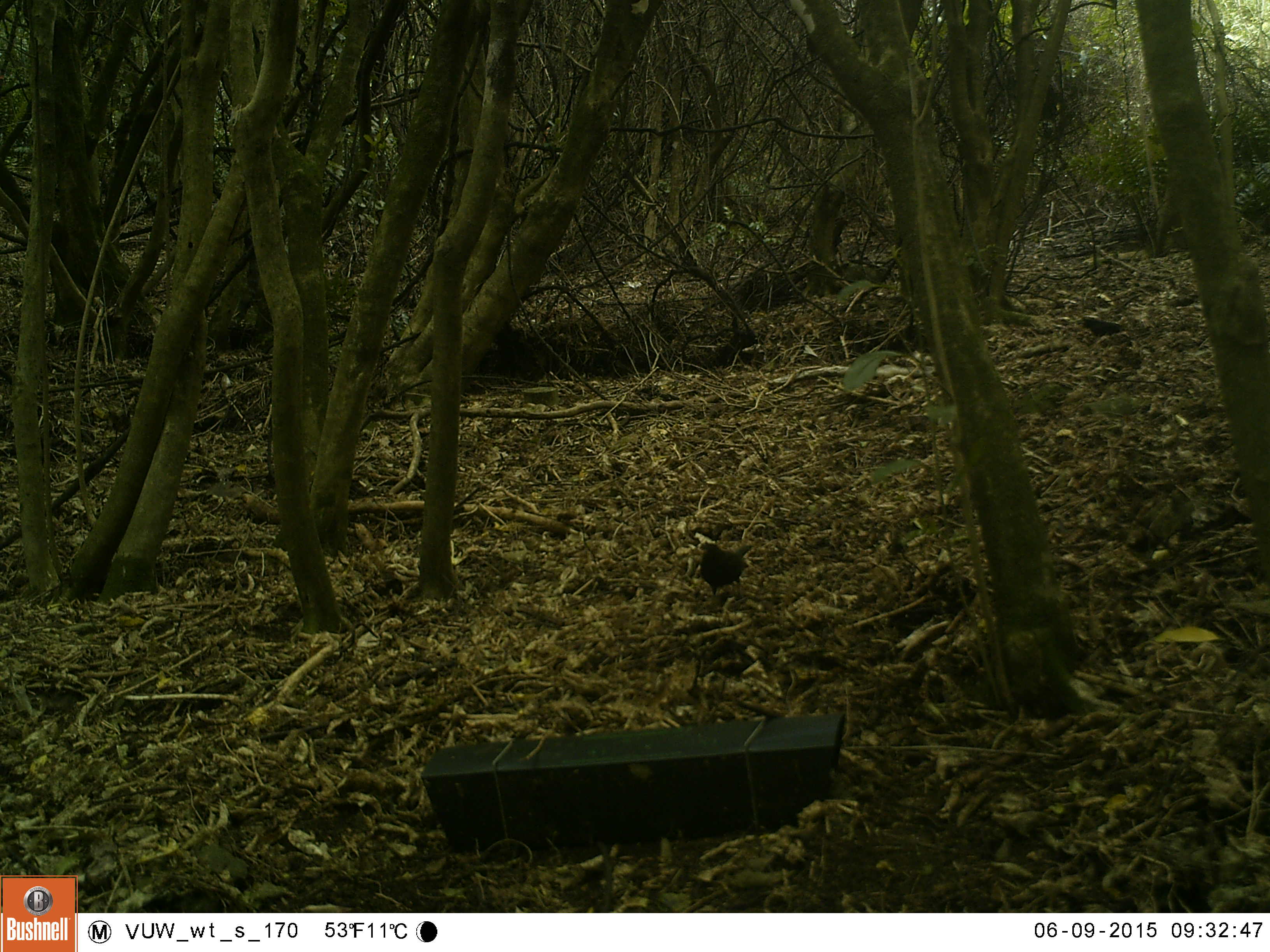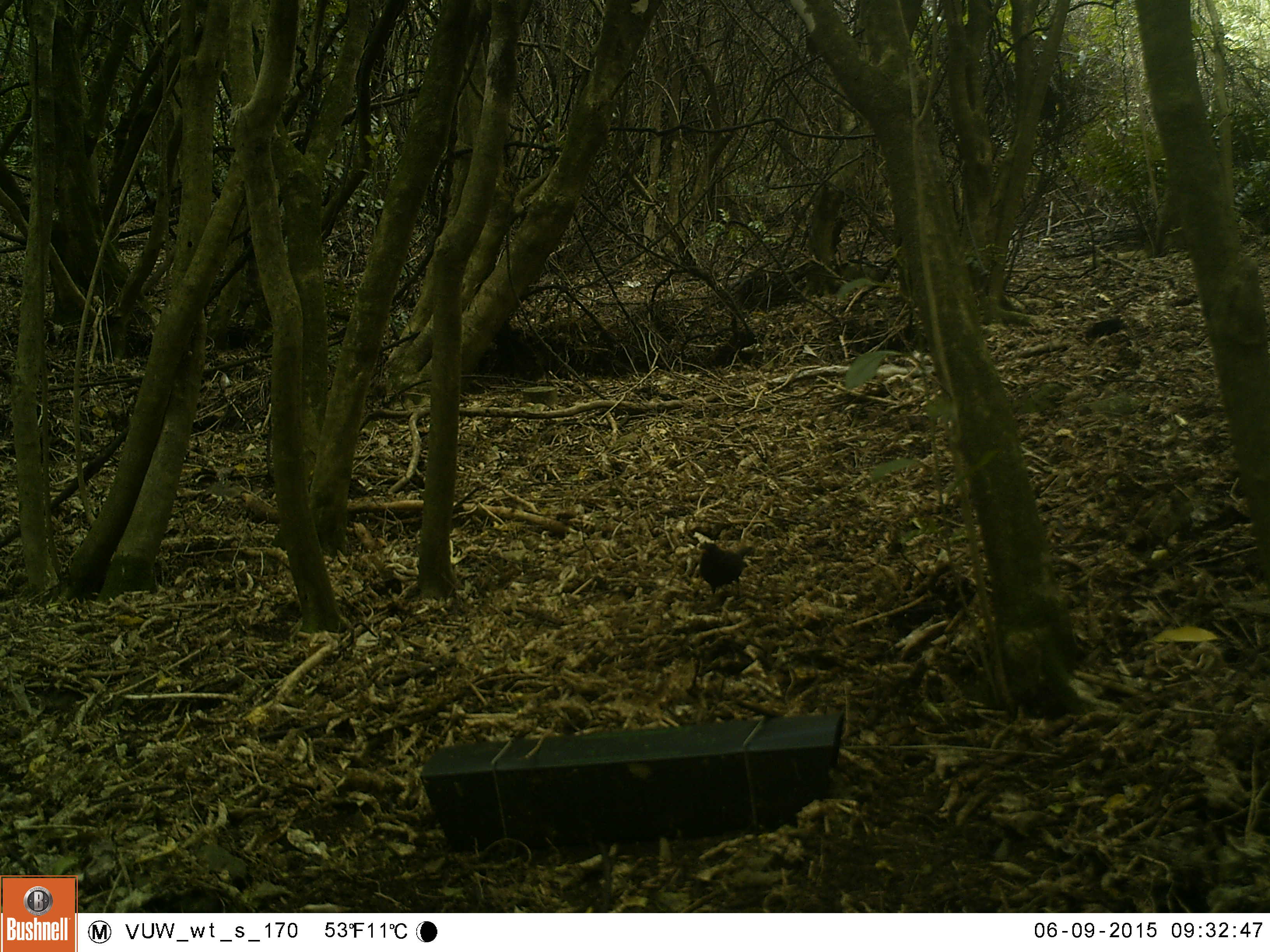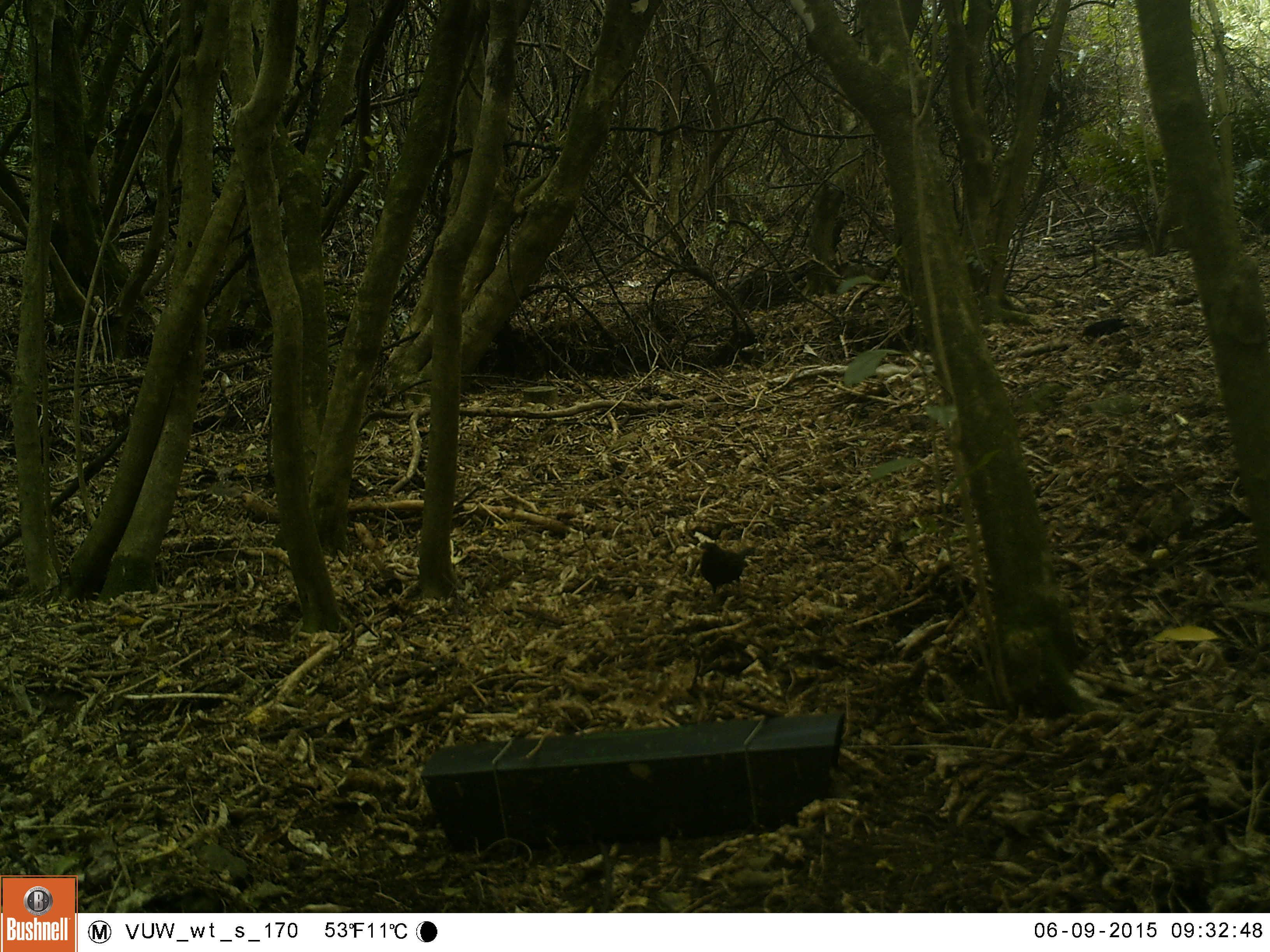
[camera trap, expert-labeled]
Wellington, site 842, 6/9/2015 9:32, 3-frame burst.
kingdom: Animalia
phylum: Chordata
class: Aves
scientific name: Aves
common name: bird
Bird (Aves).